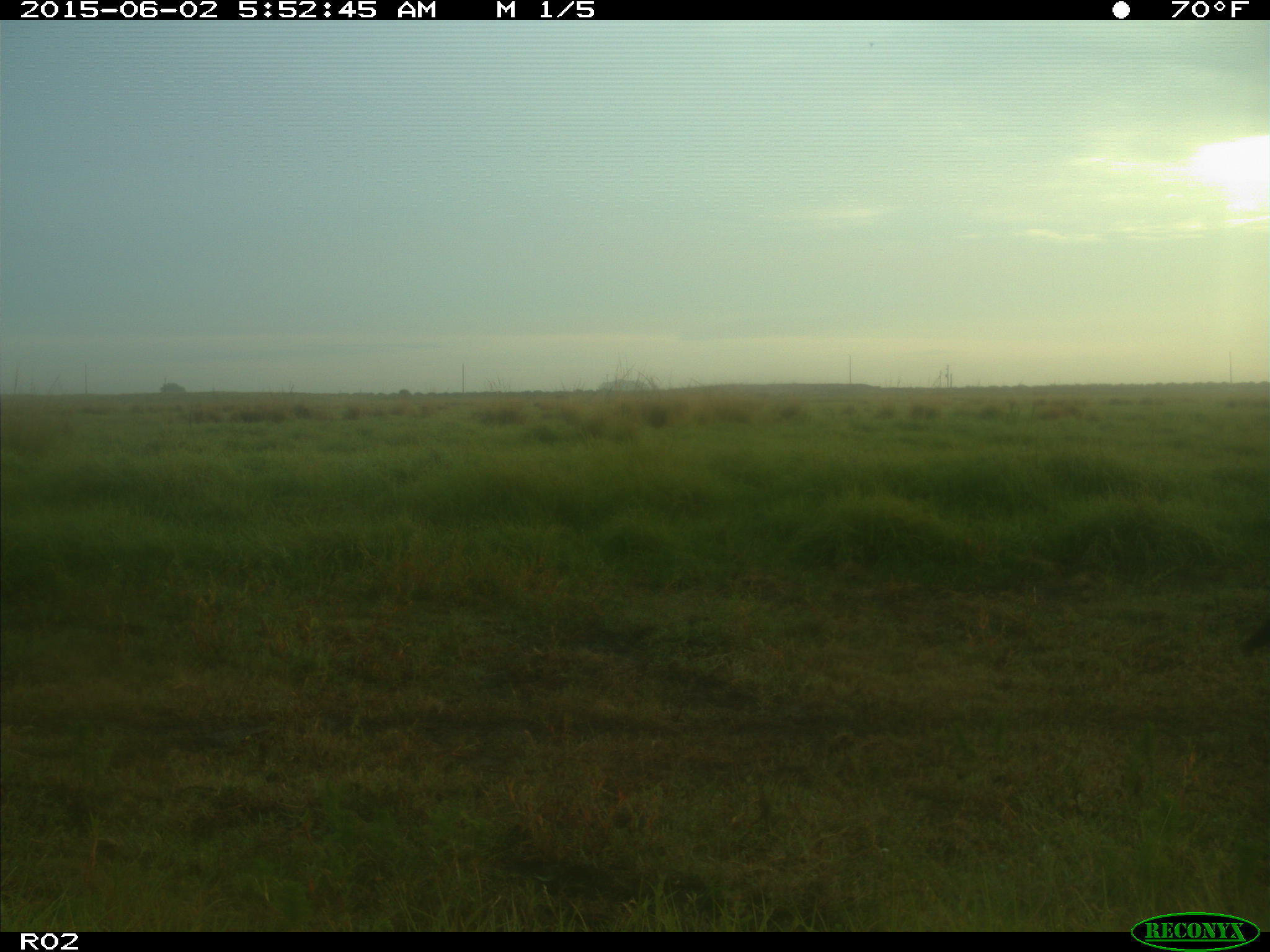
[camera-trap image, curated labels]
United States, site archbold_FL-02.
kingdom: Animalia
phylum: Chordata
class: Mammalia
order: Artiodactyla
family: Bovidae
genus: Bos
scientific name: Bos taurus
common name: domestic cow